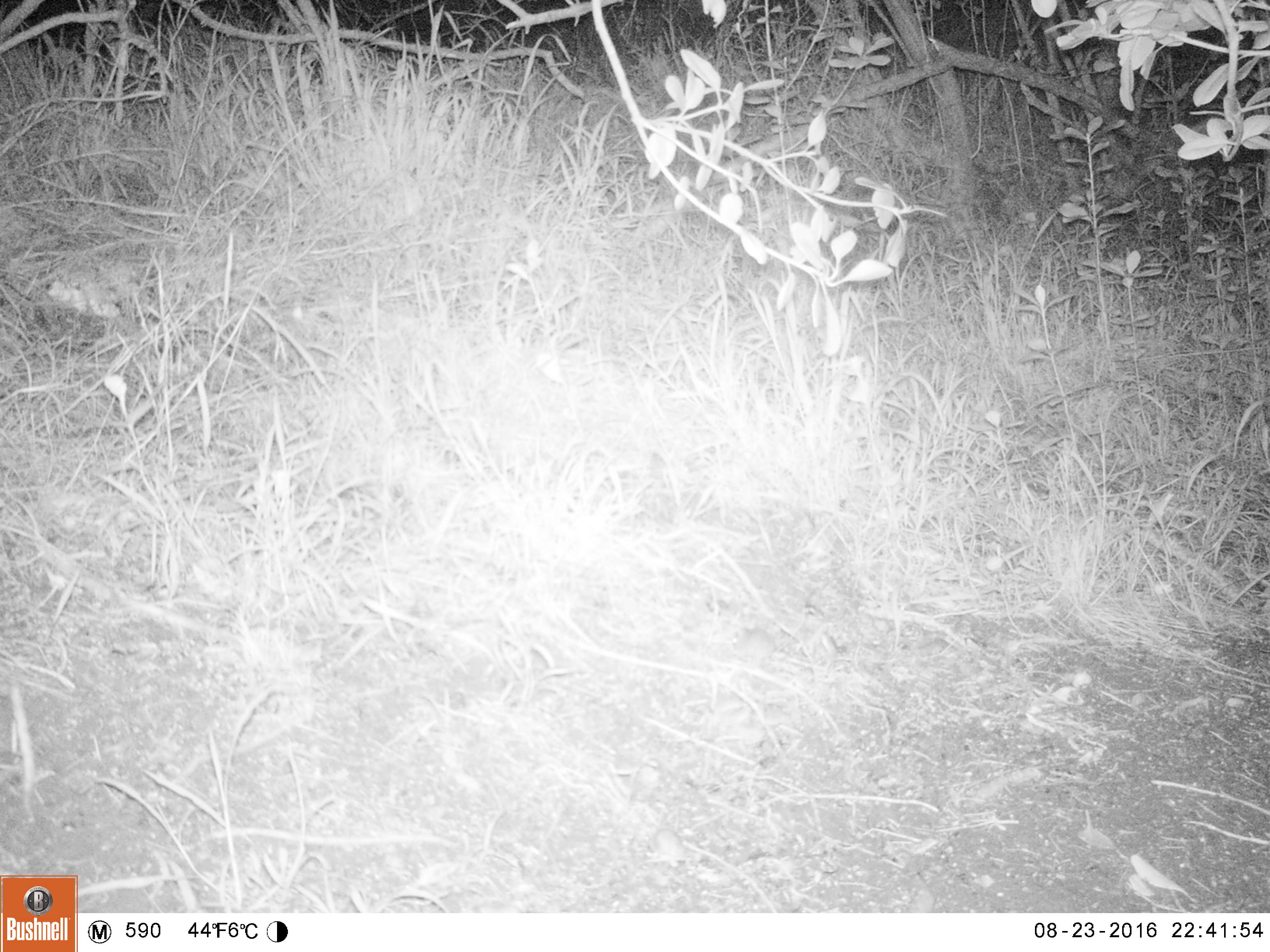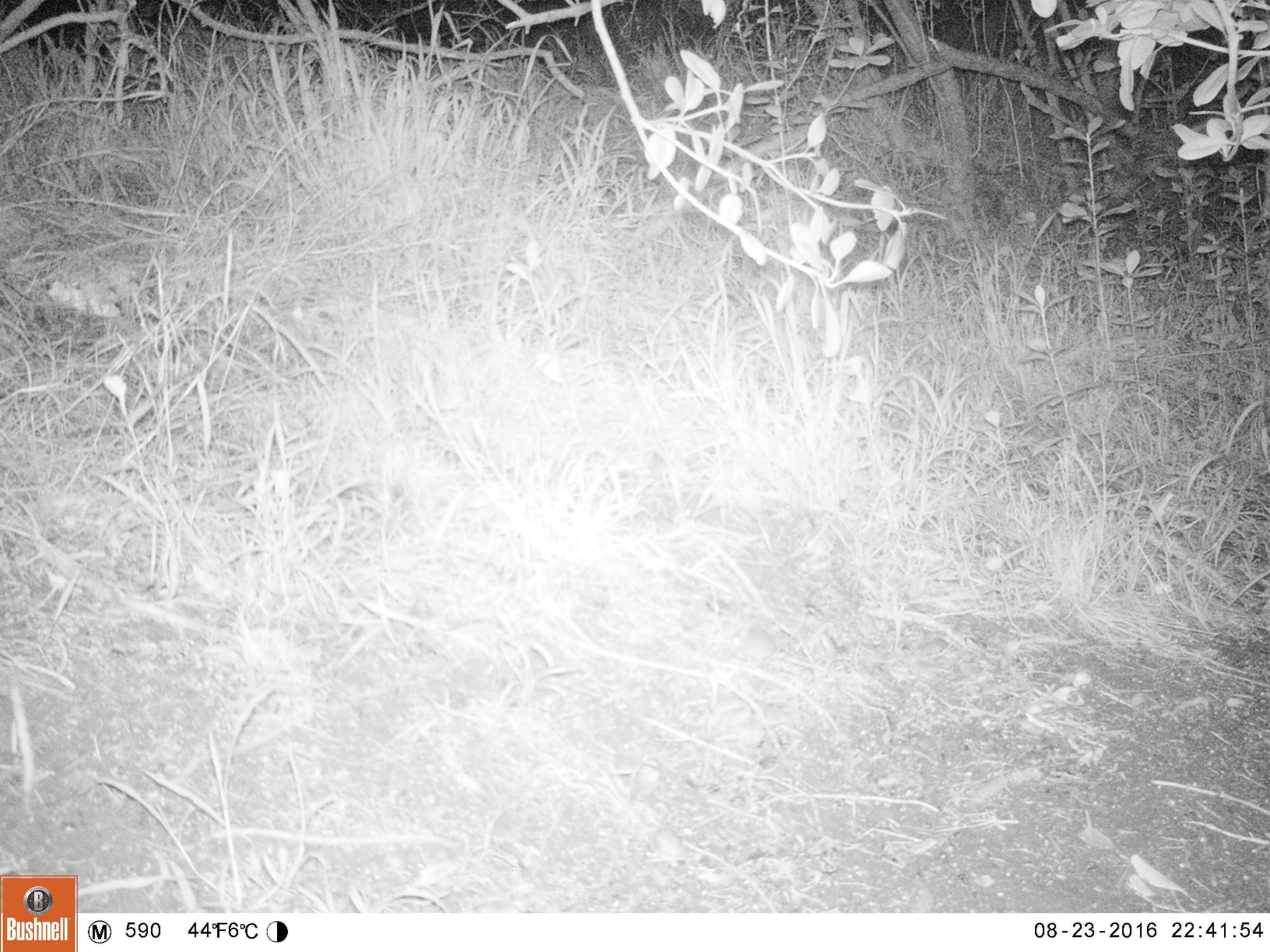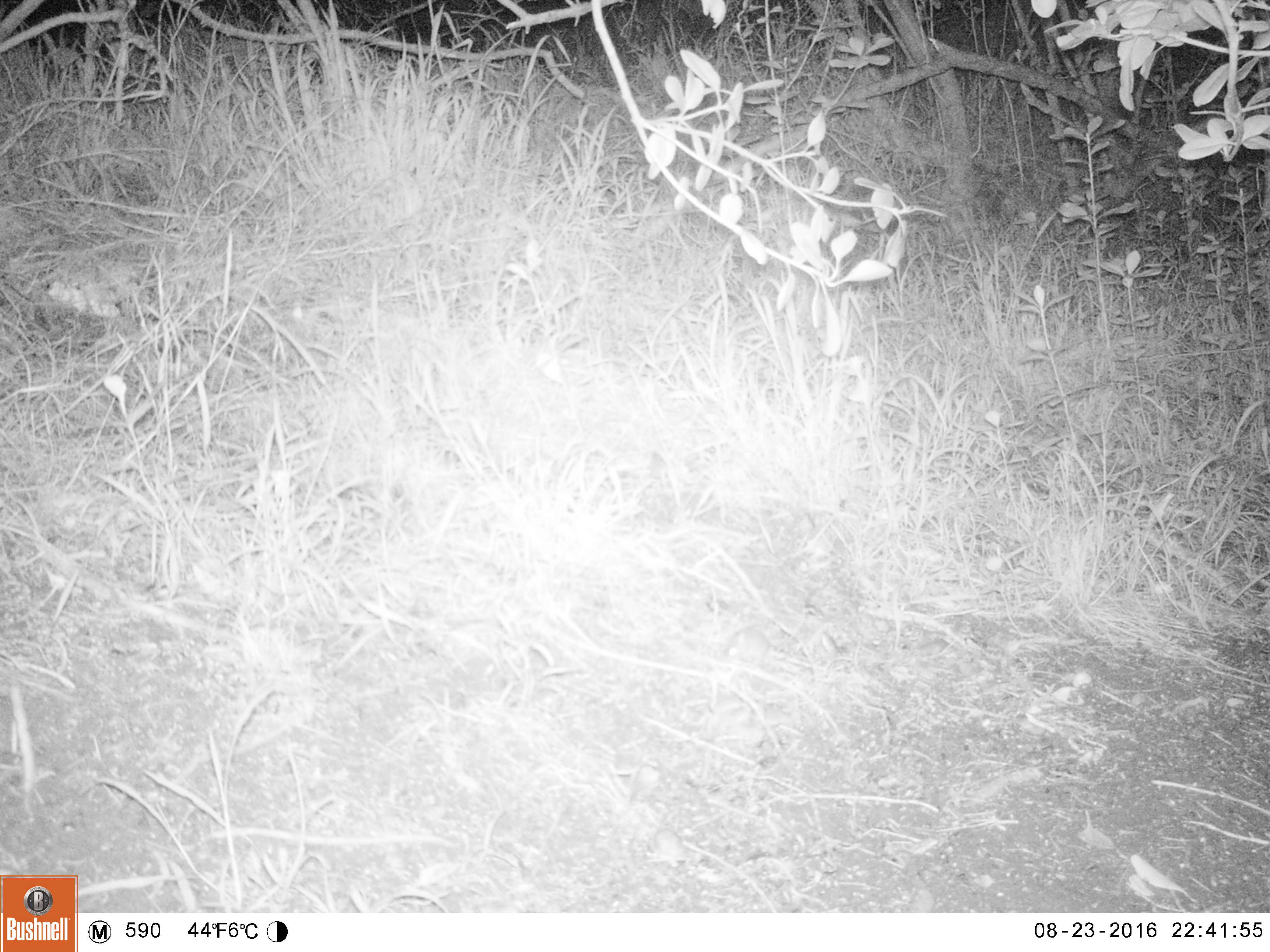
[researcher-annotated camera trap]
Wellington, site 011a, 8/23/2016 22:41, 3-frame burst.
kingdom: Animalia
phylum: Chordata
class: Mammalia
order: Rodentia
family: Muridae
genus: Mus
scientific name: Mus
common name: mouse